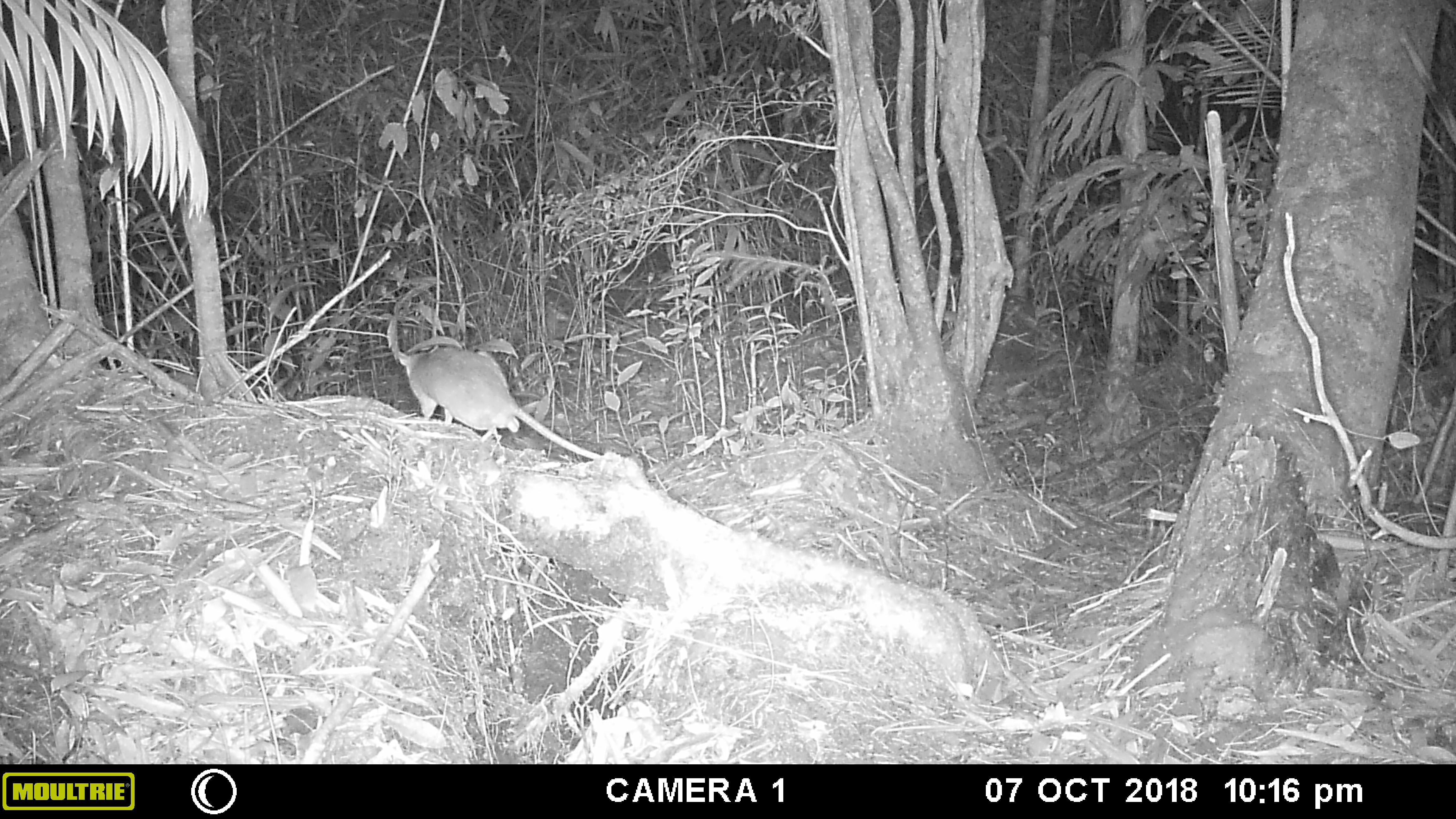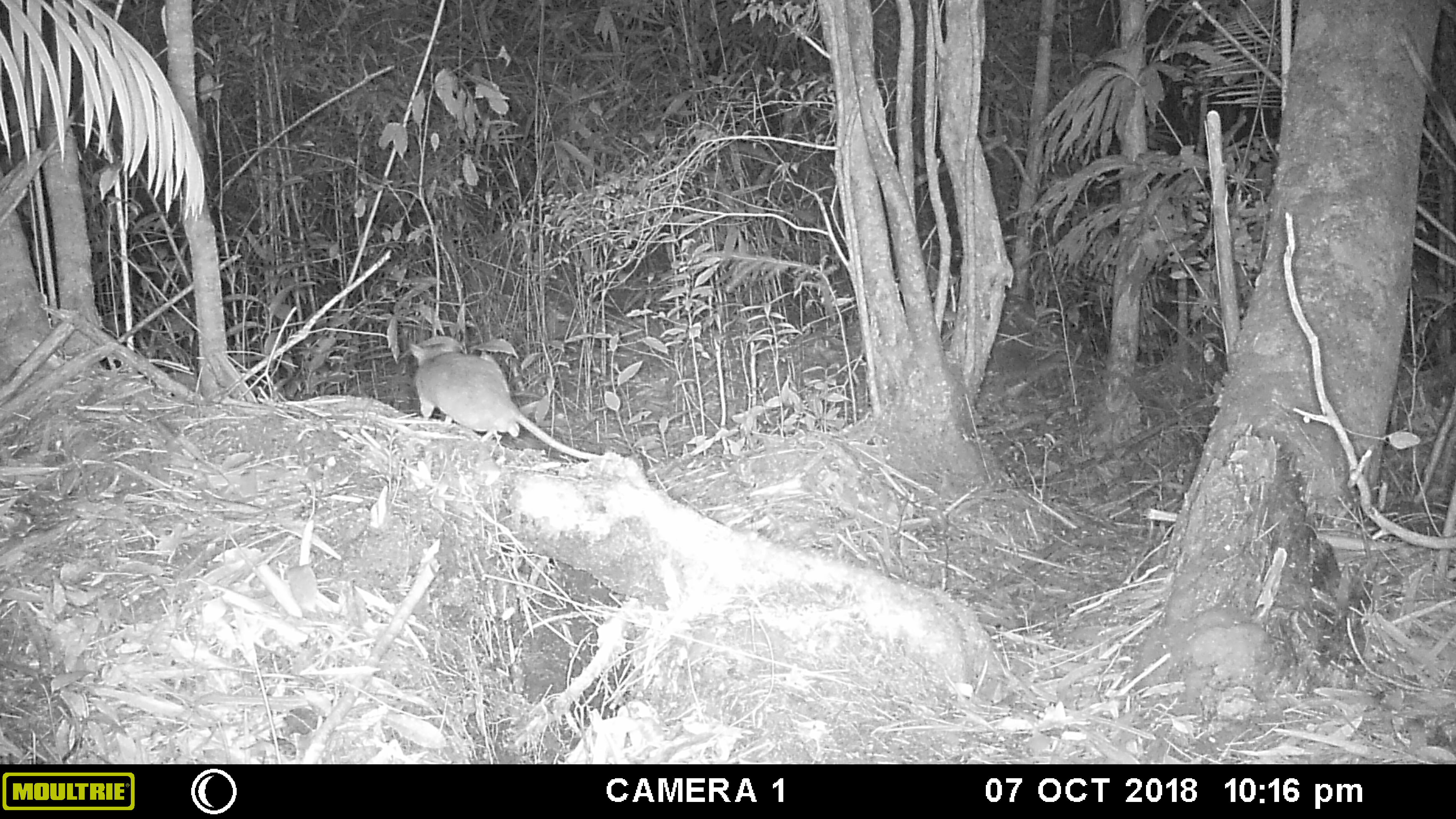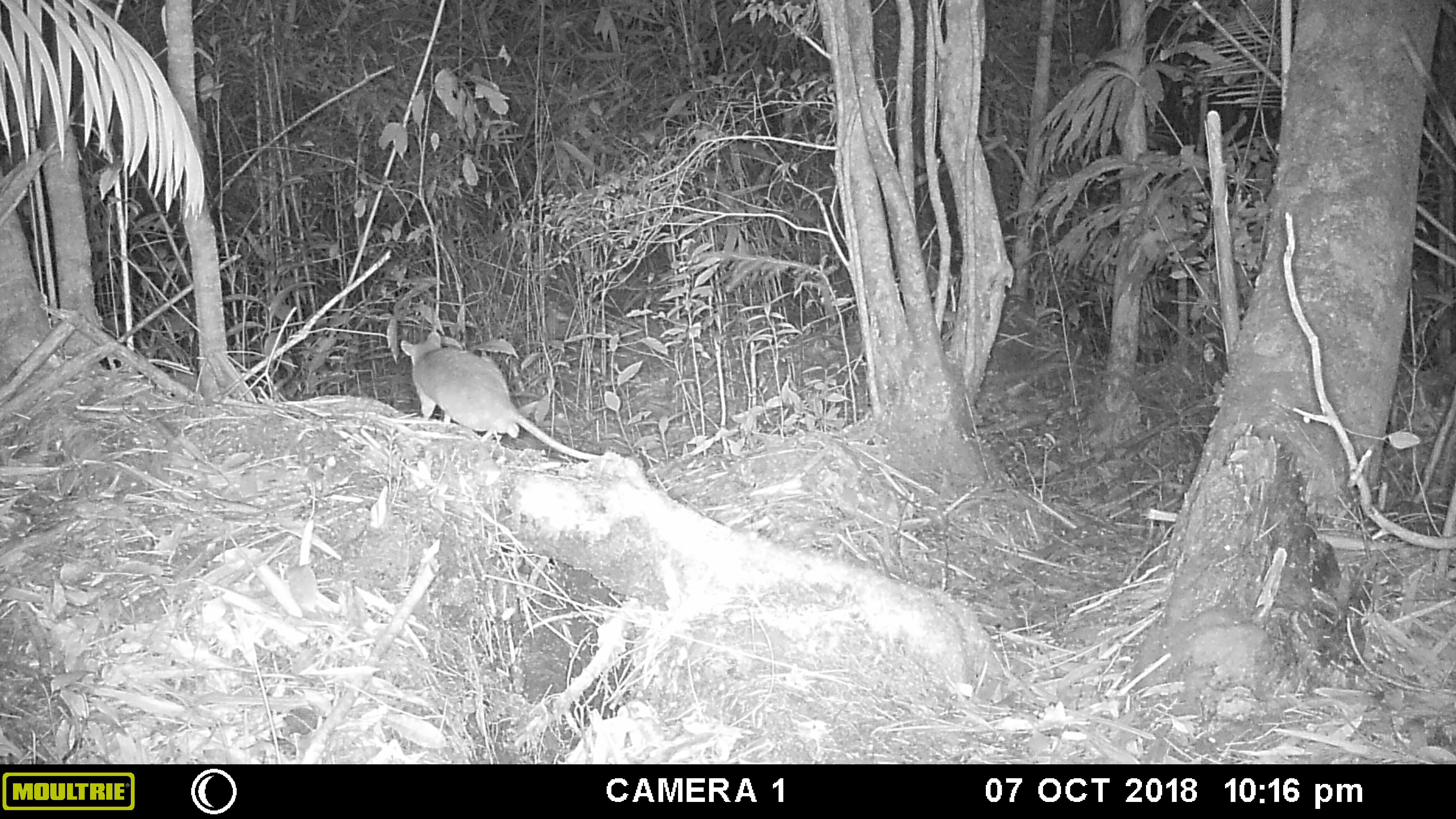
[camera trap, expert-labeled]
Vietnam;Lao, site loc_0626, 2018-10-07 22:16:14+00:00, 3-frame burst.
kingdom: Animalia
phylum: Chordata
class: Mammalia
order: Rodentia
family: Muridae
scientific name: Muridae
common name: old-world mice and rats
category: unidentified murid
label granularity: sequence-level